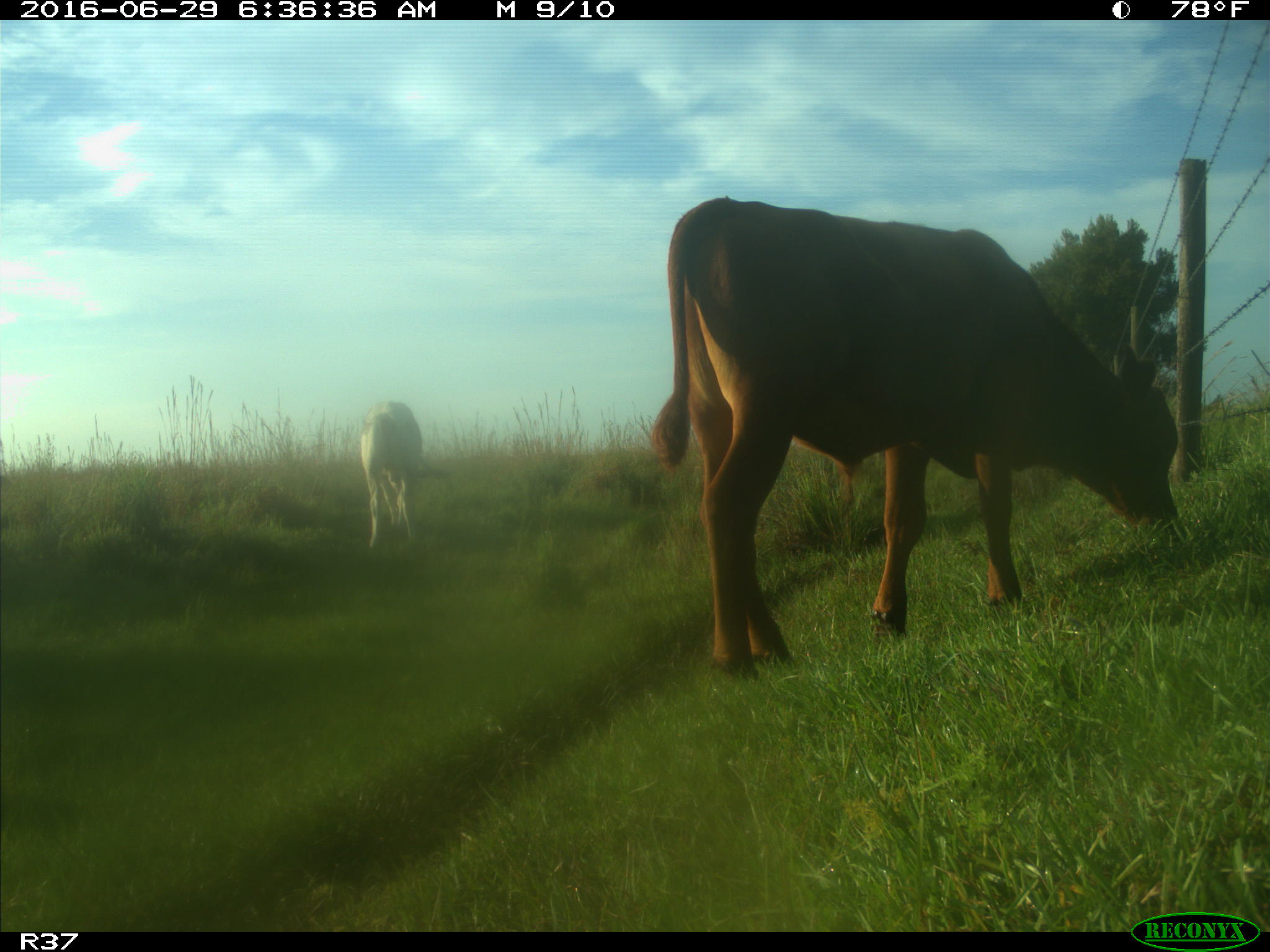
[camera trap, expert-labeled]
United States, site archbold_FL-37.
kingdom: Animalia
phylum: Chordata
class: Mammalia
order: Artiodactyla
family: Bovidae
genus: Bos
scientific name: Bos taurus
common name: domestic cow